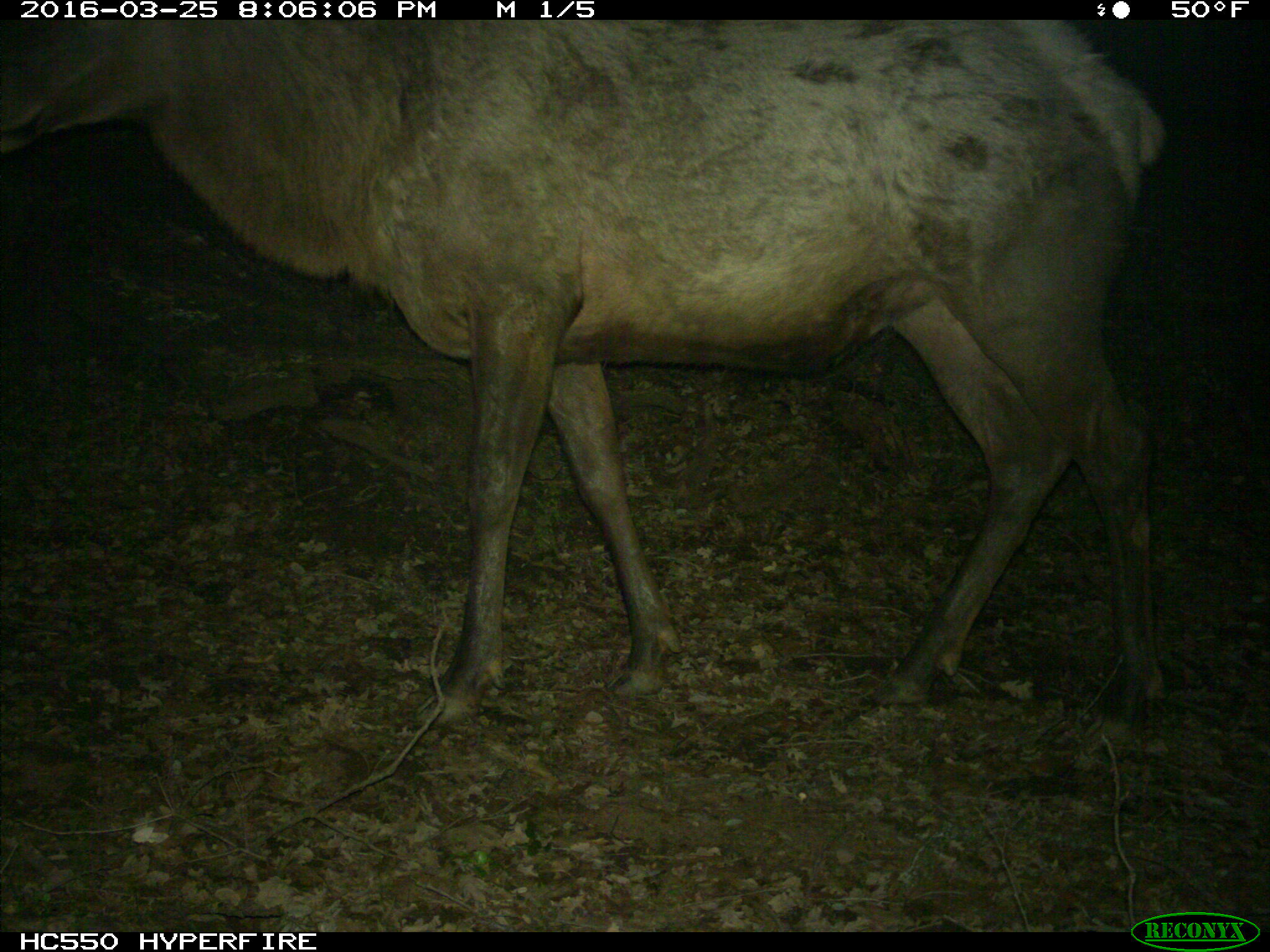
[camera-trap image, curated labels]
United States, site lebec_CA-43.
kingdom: Animalia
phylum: Chordata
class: Mammalia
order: Artiodactyla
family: Cervidae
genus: Cervus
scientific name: Cervus canadensis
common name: elk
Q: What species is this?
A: Cervus canadensis (elk).